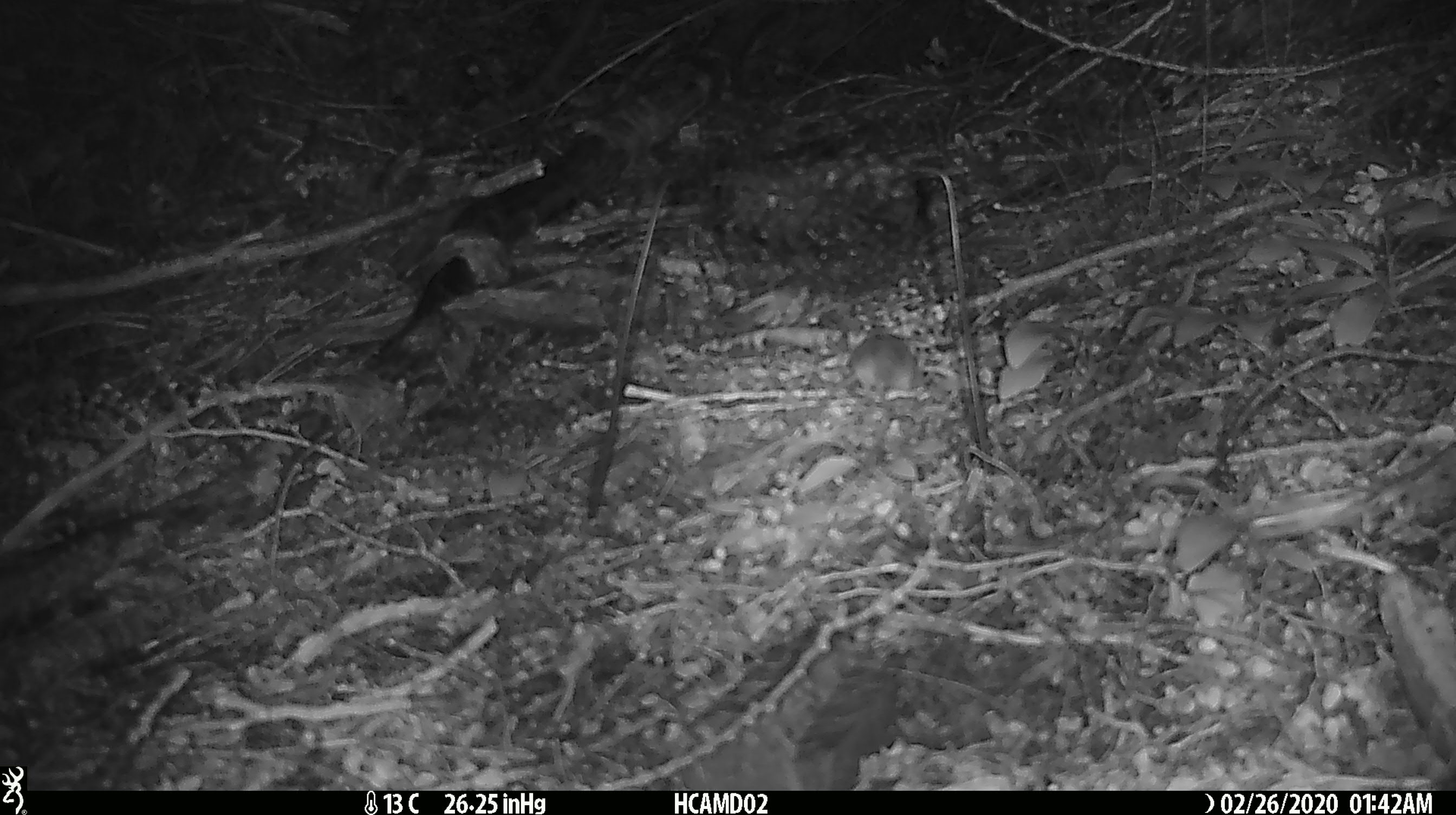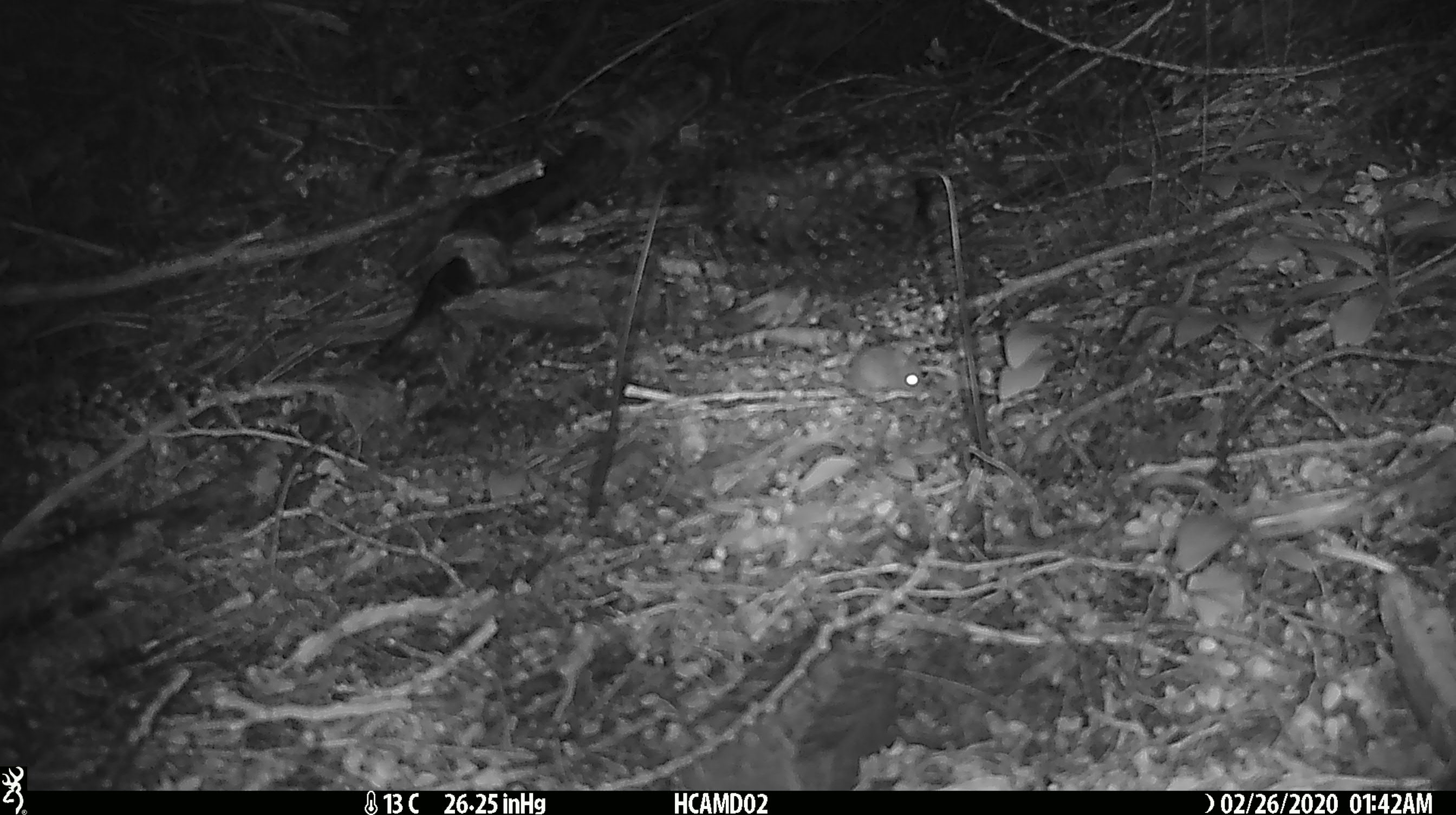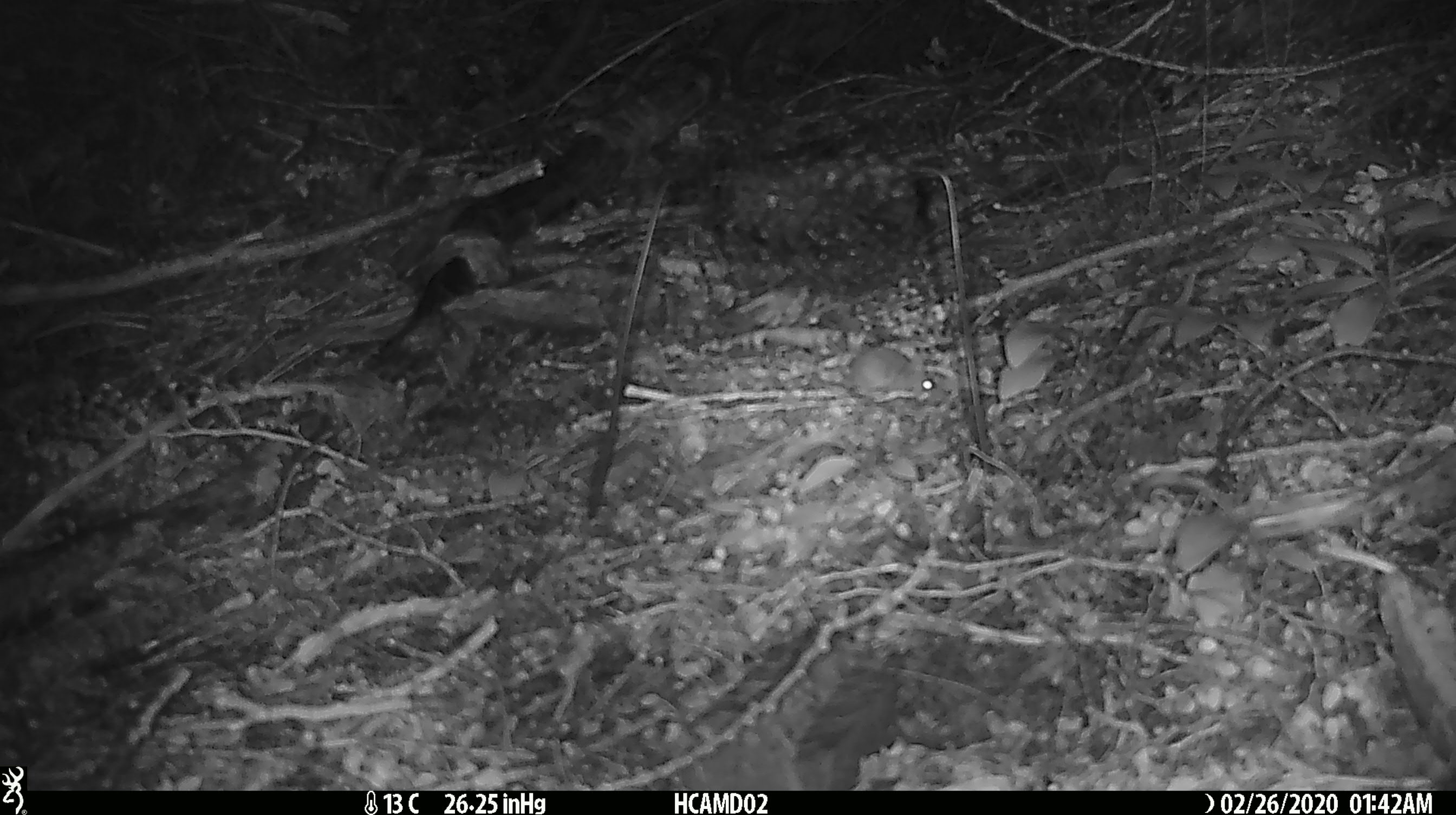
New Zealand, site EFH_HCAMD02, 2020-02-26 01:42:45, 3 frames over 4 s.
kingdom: Animalia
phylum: Chordata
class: Mammalia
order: Rodentia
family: Muridae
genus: Mus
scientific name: Mus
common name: mouse